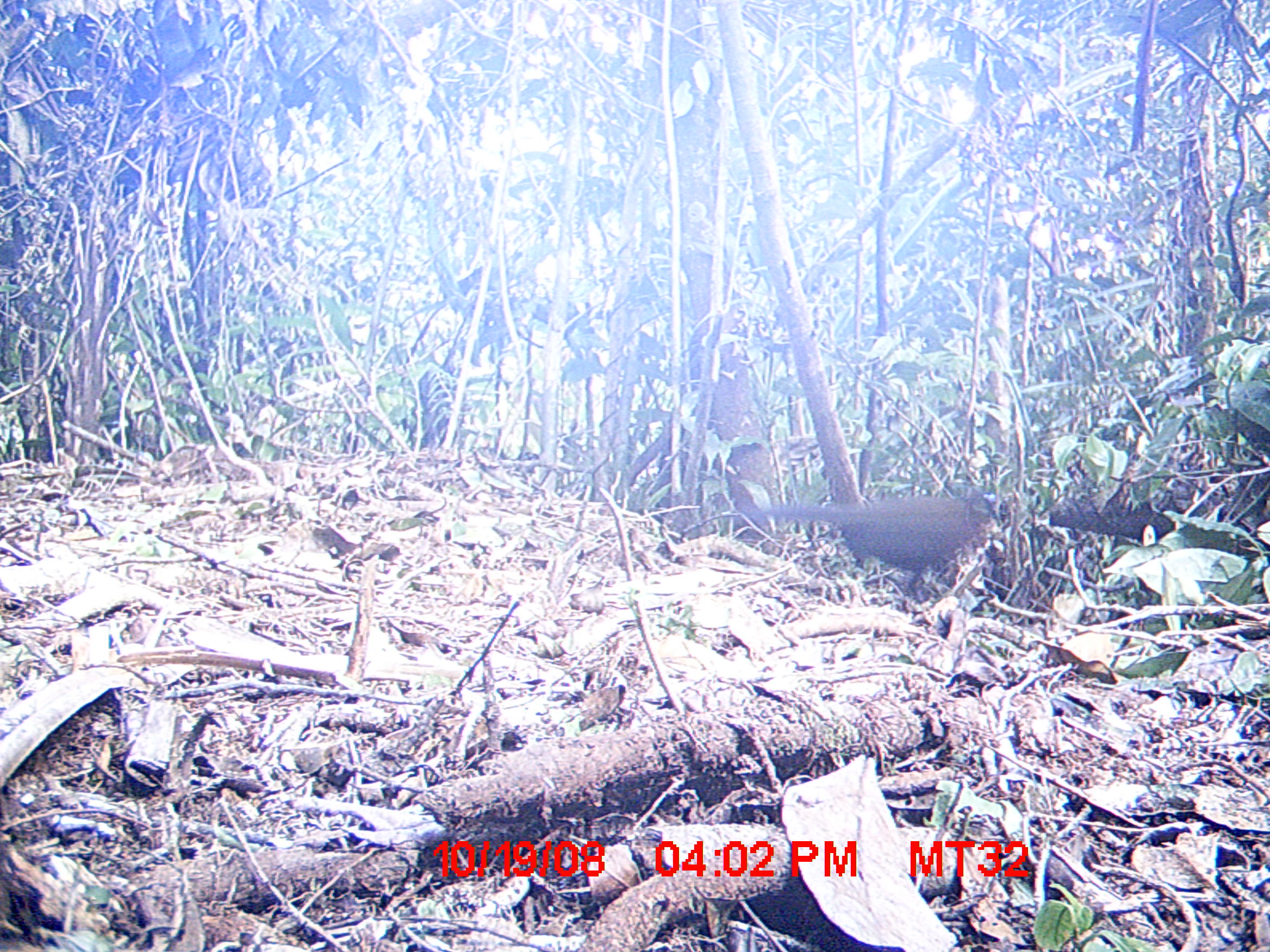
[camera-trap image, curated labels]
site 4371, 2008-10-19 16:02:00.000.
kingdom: Animalia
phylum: Chordata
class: Aves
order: Cuculiformes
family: Cuculidae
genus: Coua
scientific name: Coua serriana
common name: red-breasted coua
Coua serriana (red-breasted coua), count 1.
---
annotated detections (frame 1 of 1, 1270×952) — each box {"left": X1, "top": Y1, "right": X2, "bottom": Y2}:
coua serriana: {"left": 761, "top": 488, "right": 1012, "bottom": 605}